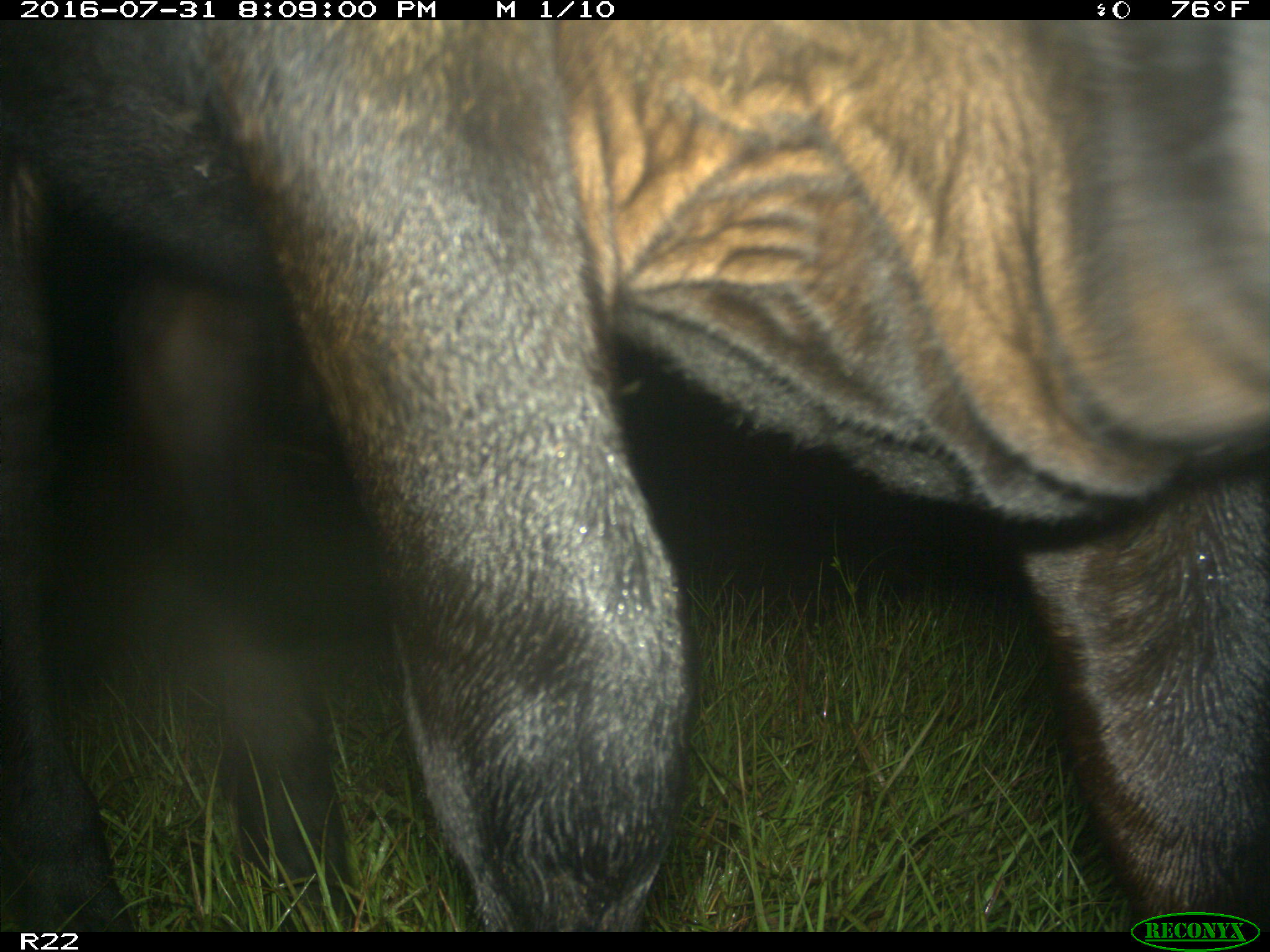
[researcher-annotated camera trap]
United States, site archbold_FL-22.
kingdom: Animalia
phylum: Chordata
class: Mammalia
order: Artiodactyla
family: Bovidae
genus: Bos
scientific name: Bos taurus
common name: domestic cow